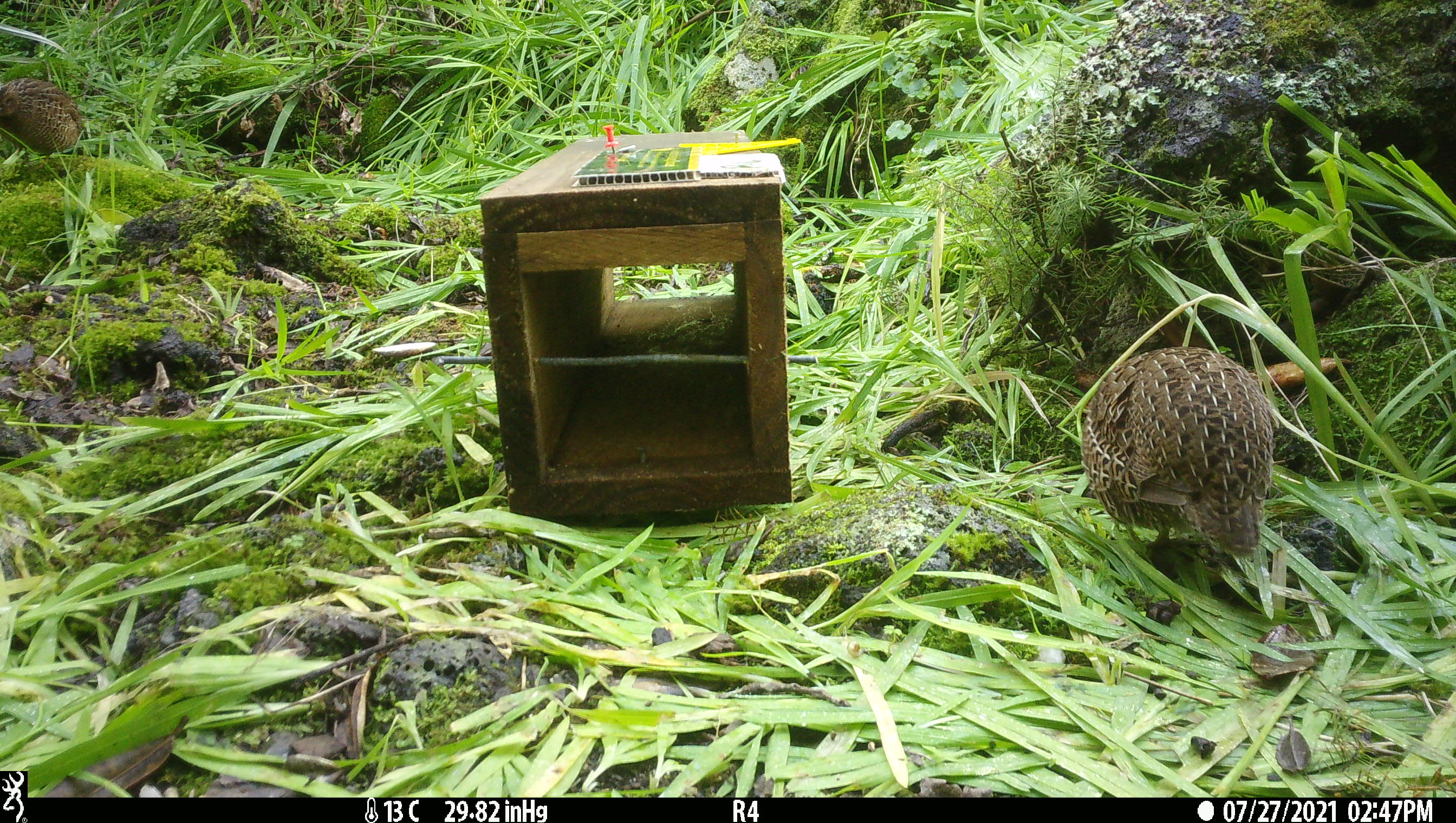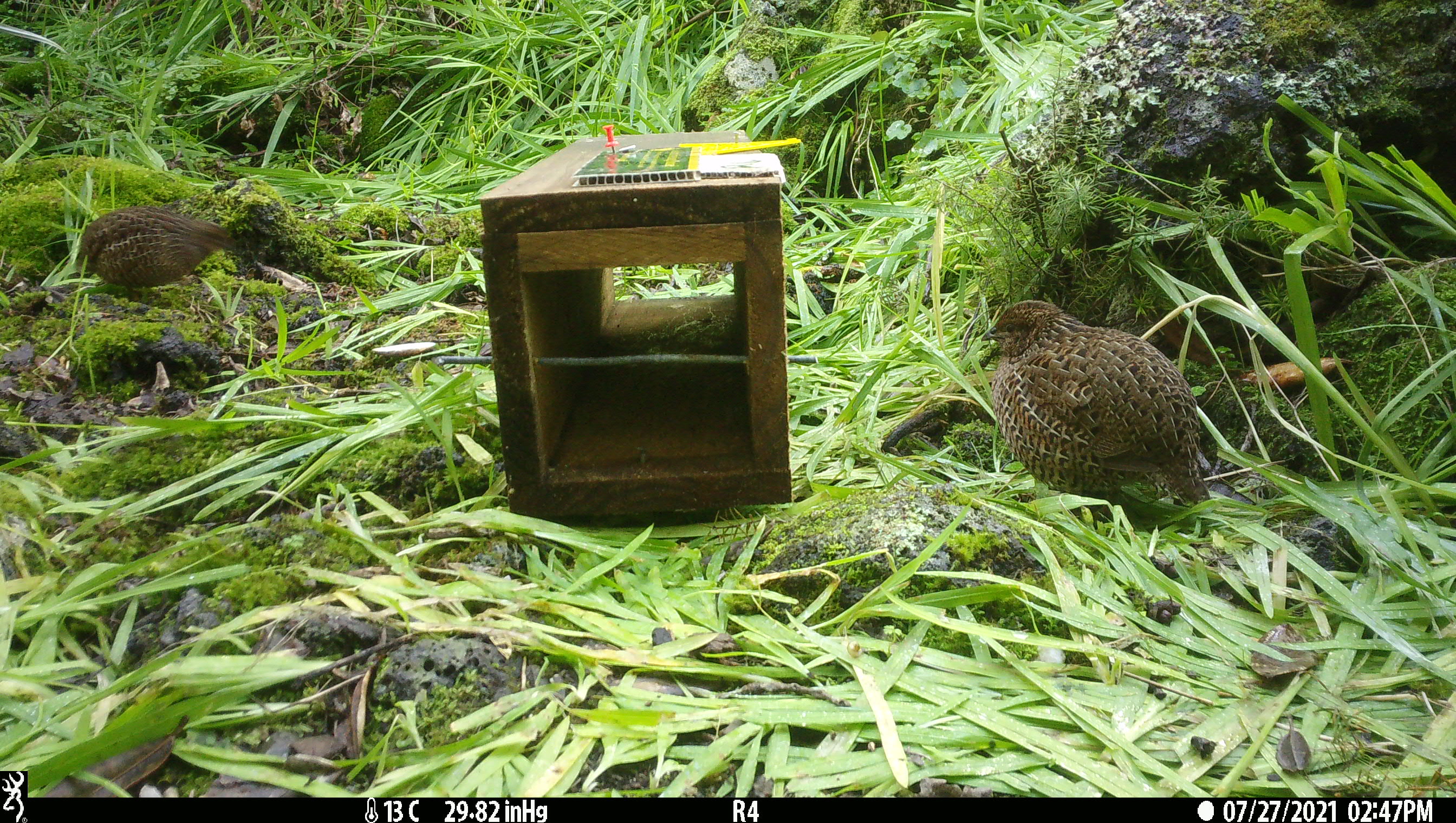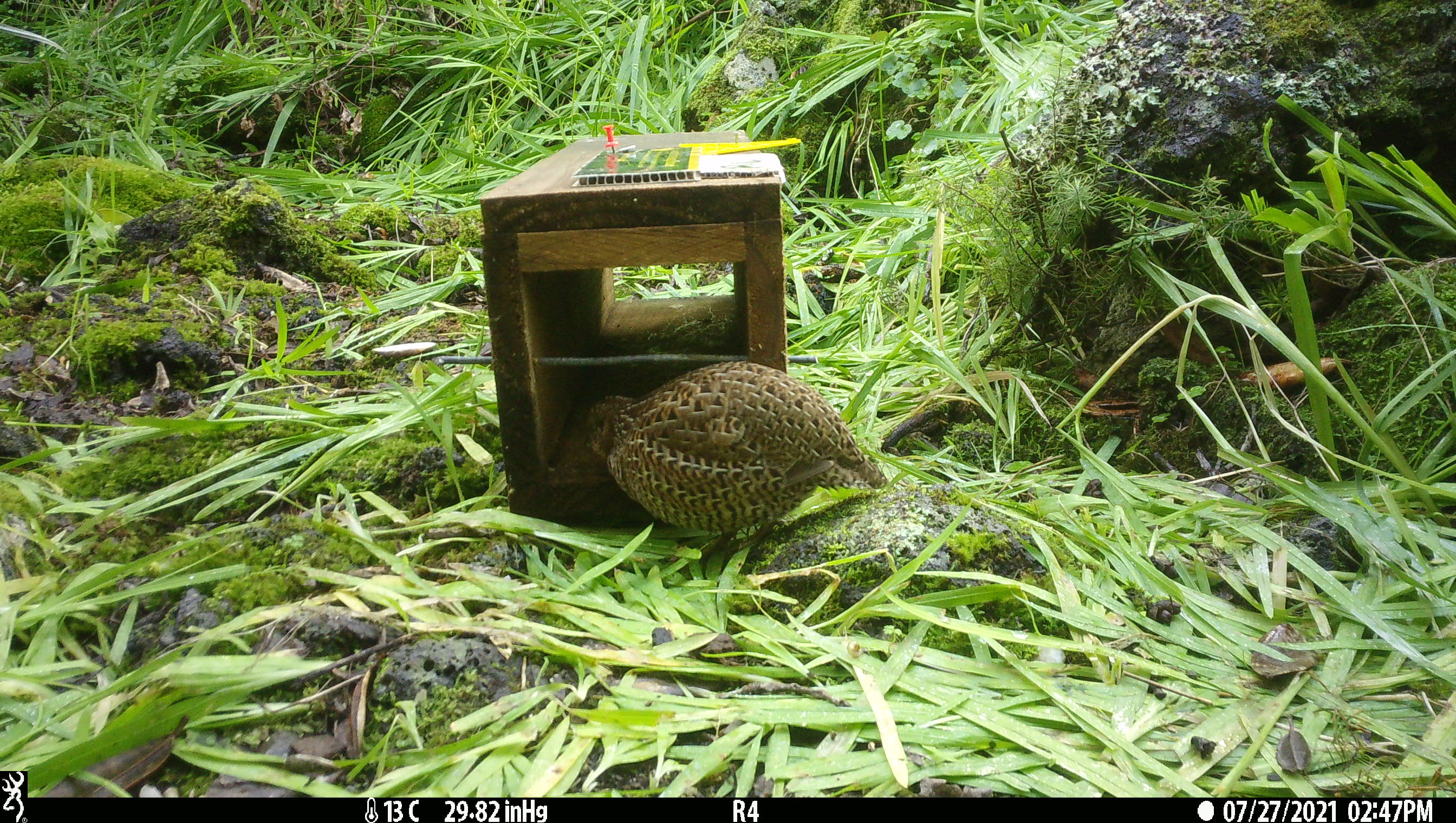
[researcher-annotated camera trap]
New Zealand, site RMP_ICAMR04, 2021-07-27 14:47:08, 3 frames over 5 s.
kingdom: Animalia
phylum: Chordata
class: Aves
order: Galliformes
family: Phasianidae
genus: Synoicus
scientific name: Synoicus ypsilophorus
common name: brown quail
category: quail brown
Quail brown (brown quail) (Synoicus ypsilophorus).